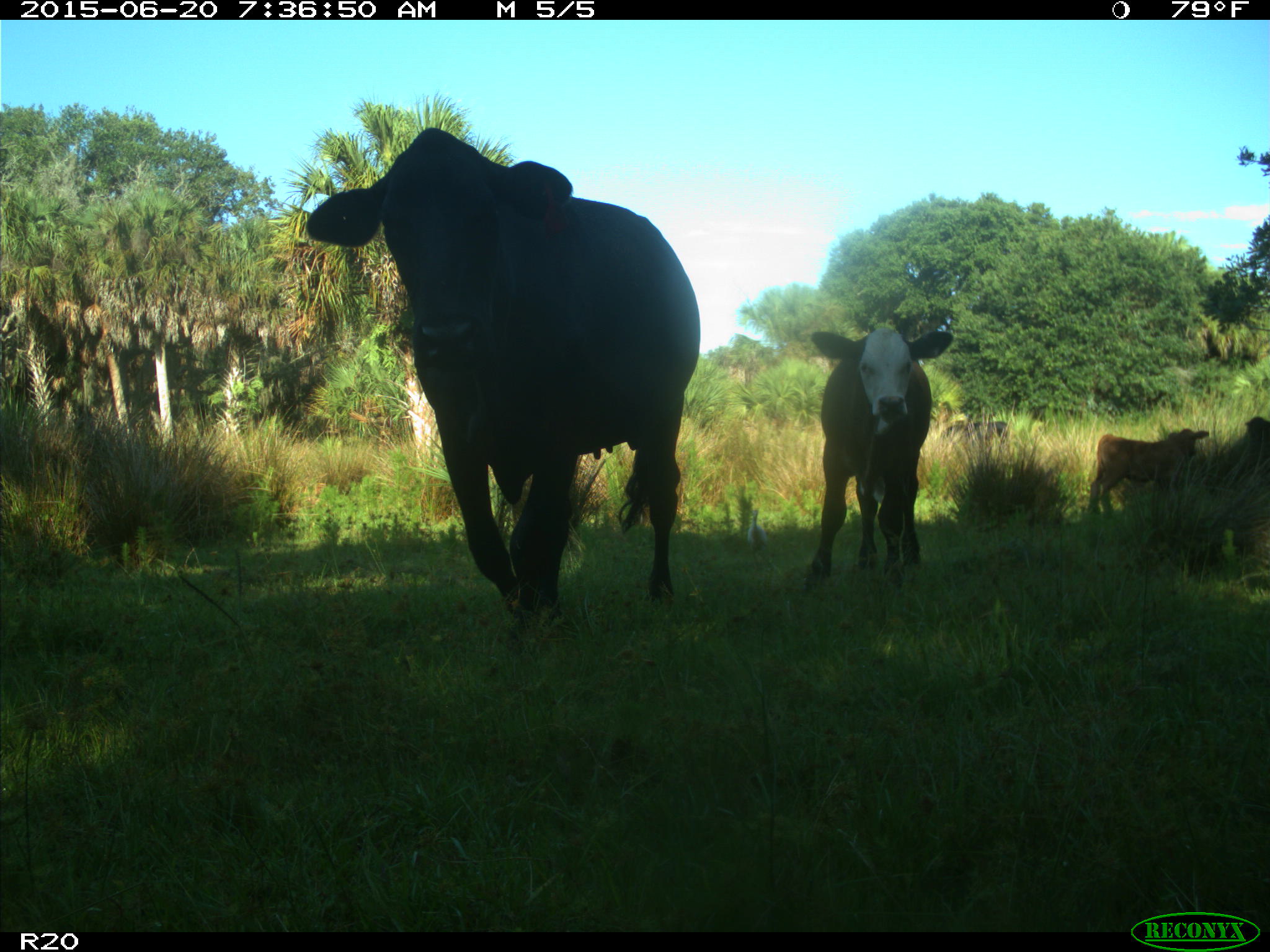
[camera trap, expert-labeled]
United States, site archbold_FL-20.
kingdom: Animalia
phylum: Chordata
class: Mammalia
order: Artiodactyla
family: Bovidae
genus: Bos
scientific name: Bos taurus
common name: domestic cow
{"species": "Bos taurus (domestic cow)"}